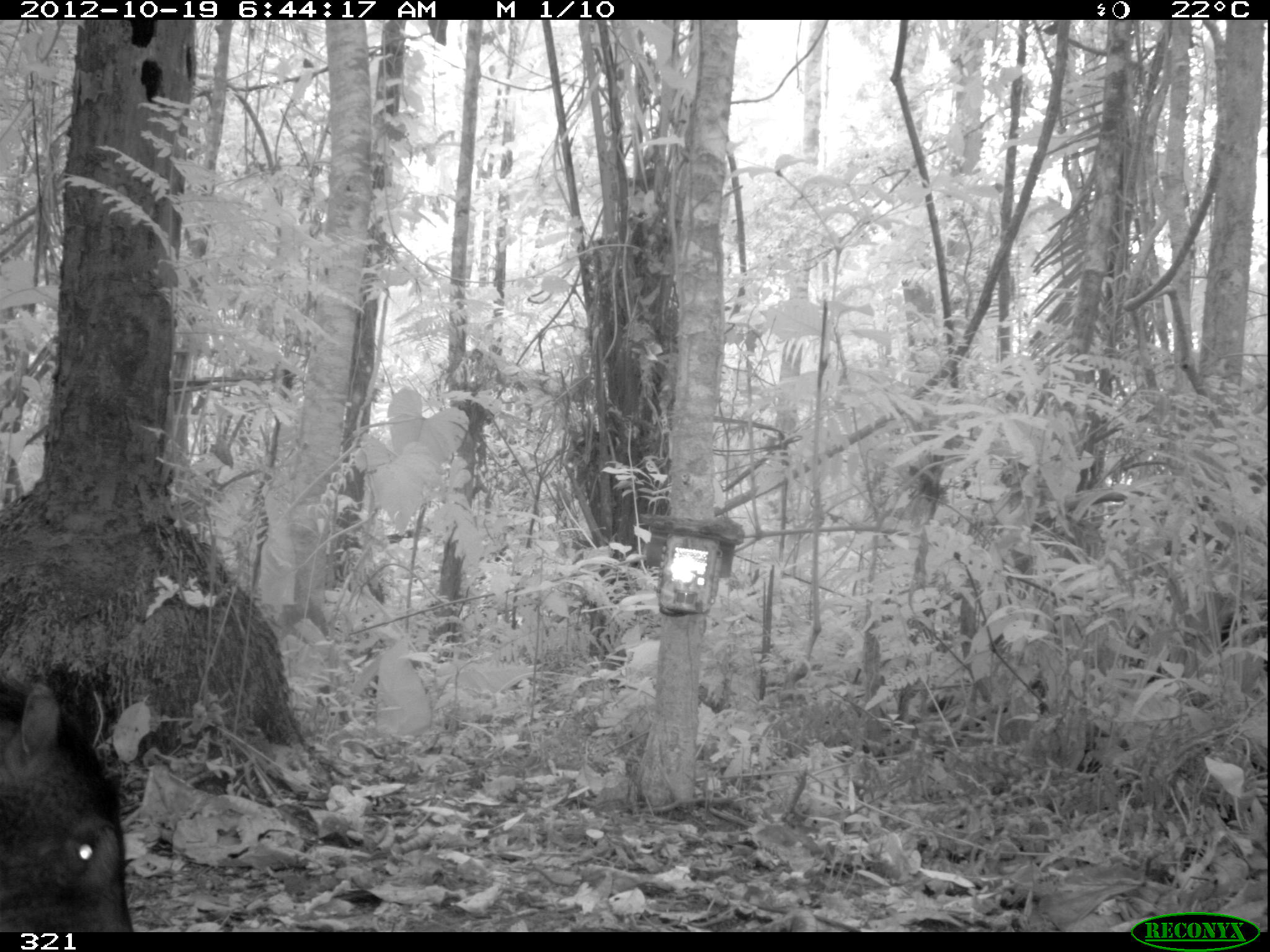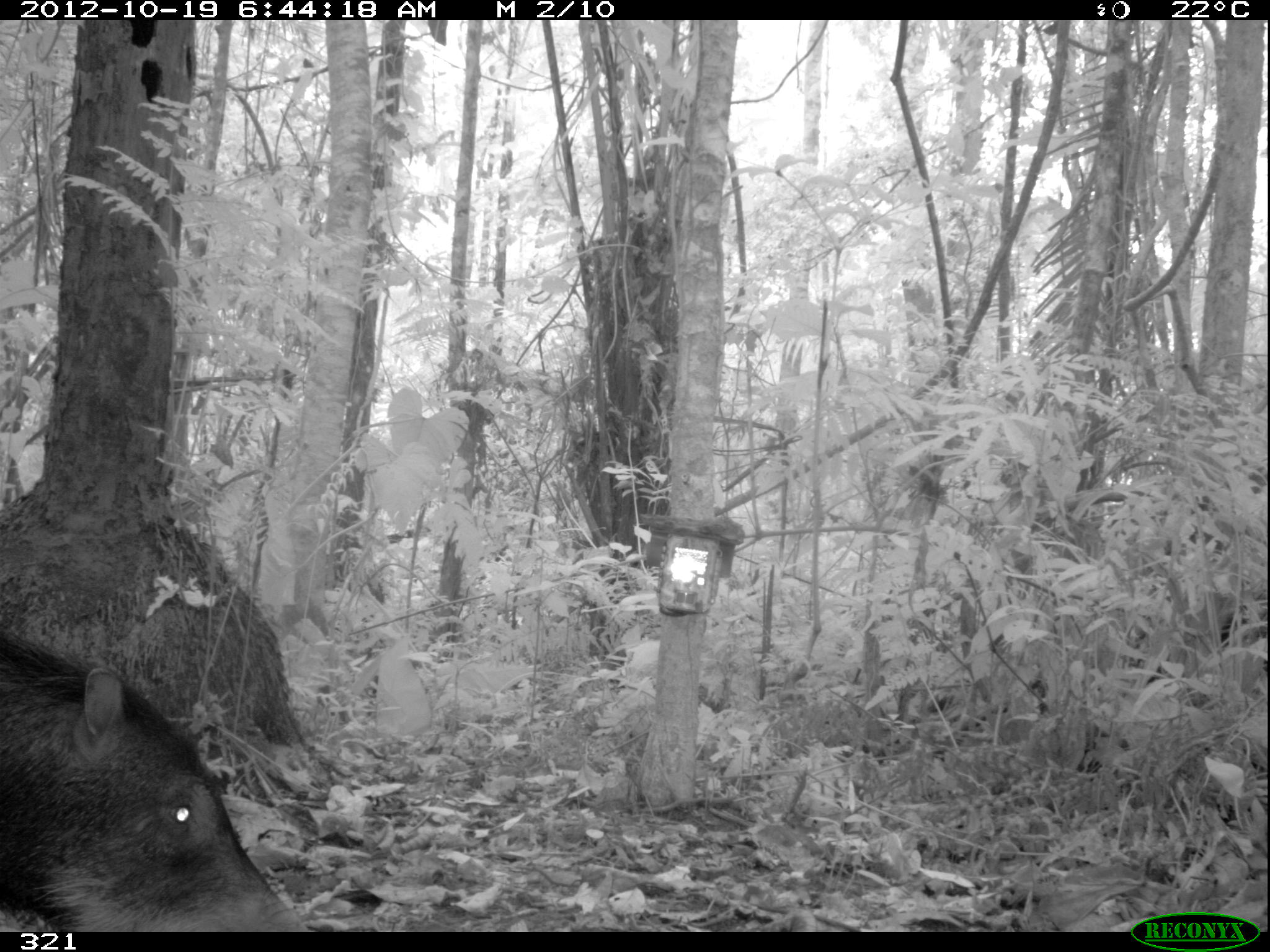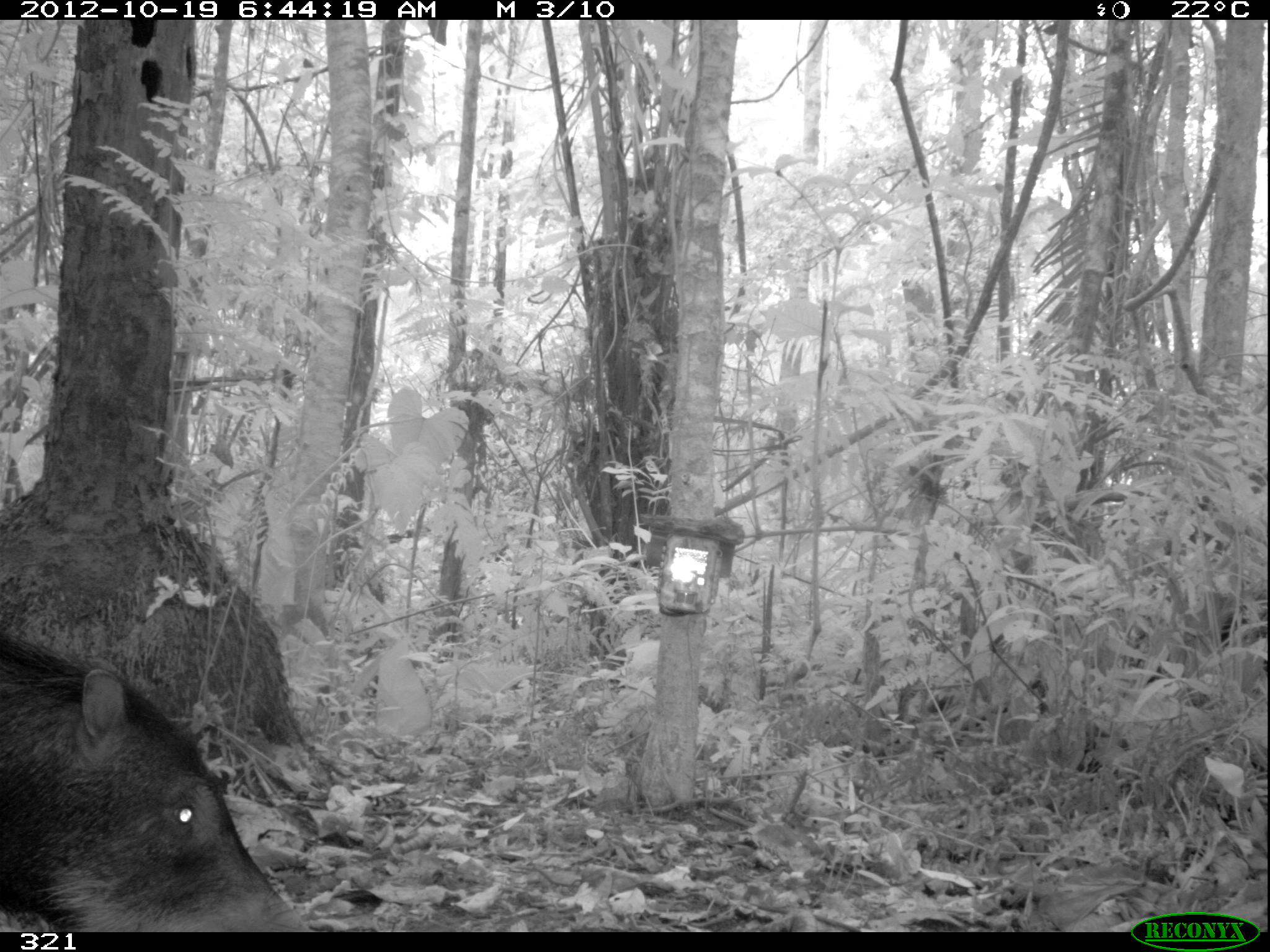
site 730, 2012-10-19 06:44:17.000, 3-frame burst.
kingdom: Animalia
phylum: Chordata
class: Mammalia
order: Artiodactyla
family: Tayassuidae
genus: Tayassu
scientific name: Tayassu pecari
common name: white-lipped peccary